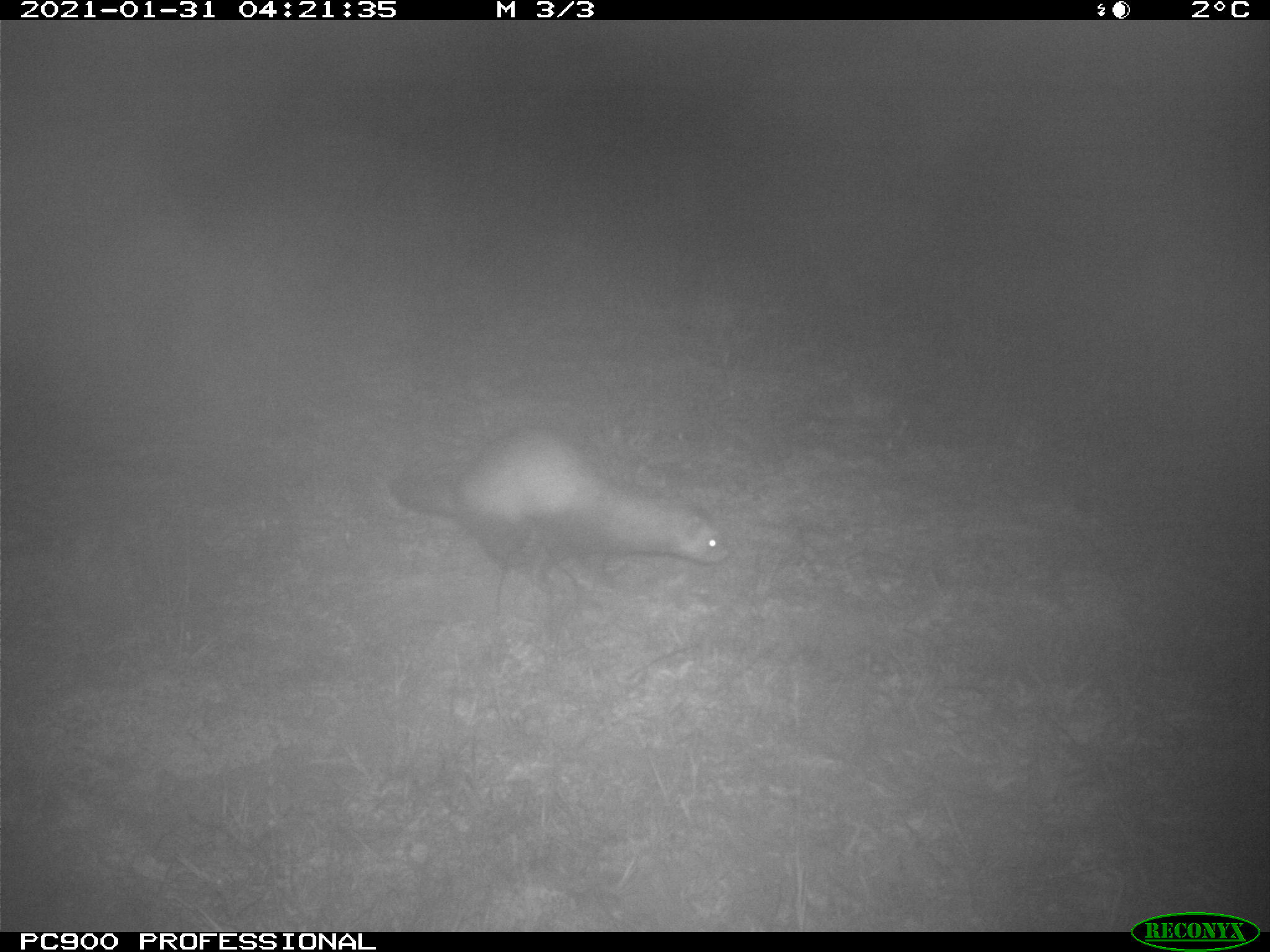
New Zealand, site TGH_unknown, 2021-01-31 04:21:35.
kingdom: Animalia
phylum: Chordata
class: Mammalia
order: Carnivora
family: Mustelidae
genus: Mustela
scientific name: Mustela furo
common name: ferret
Ferret (Mustela furo).